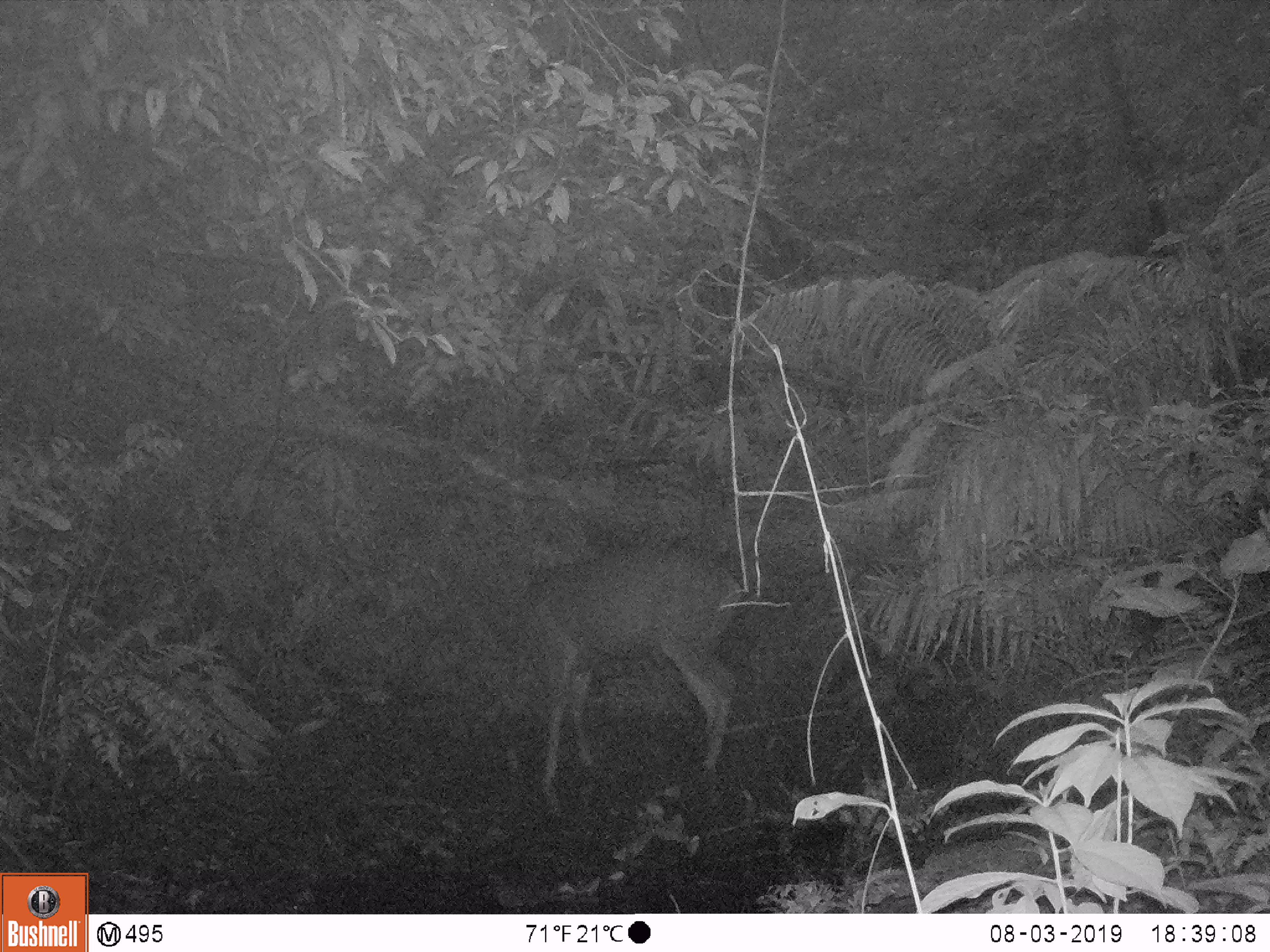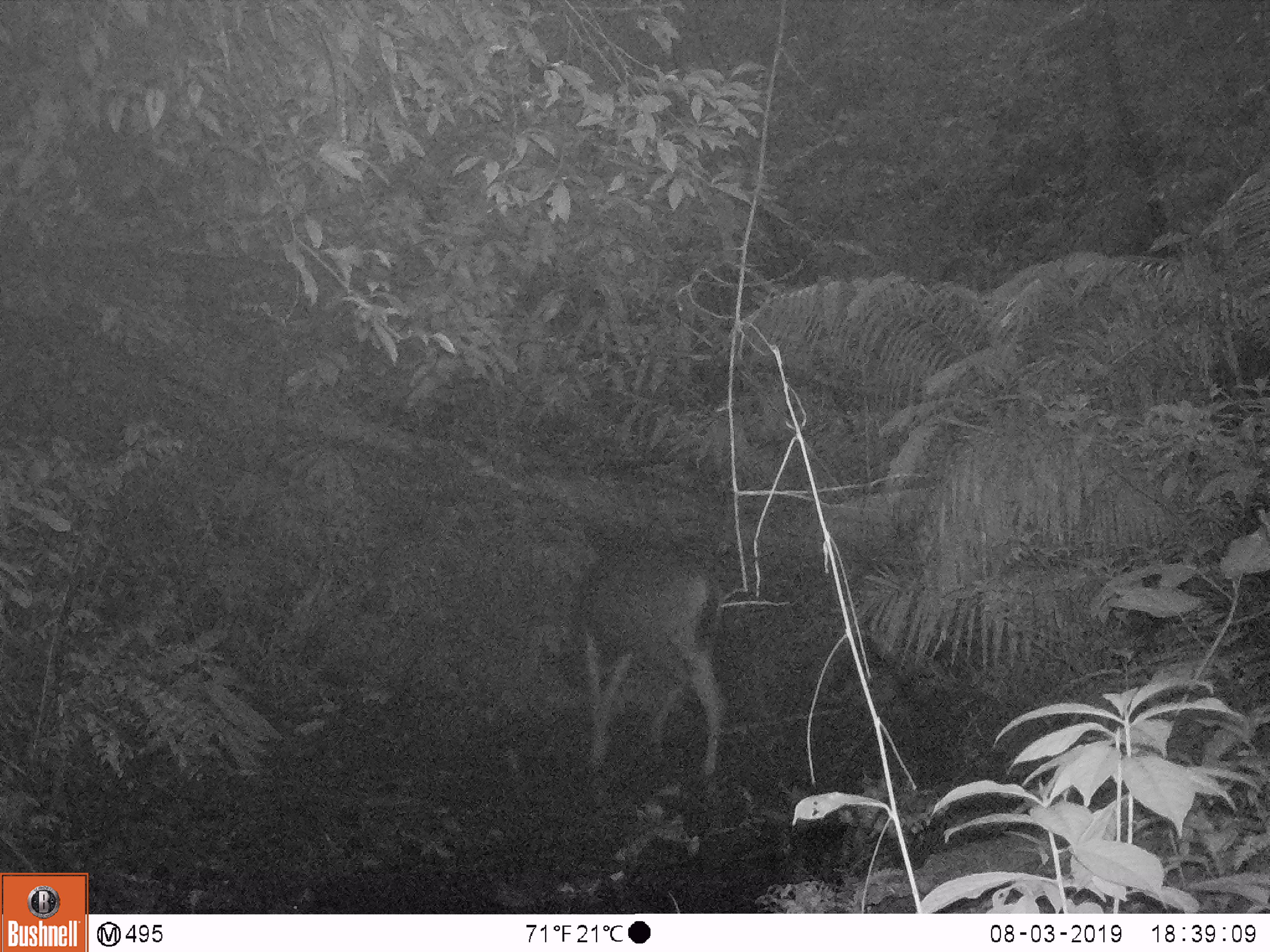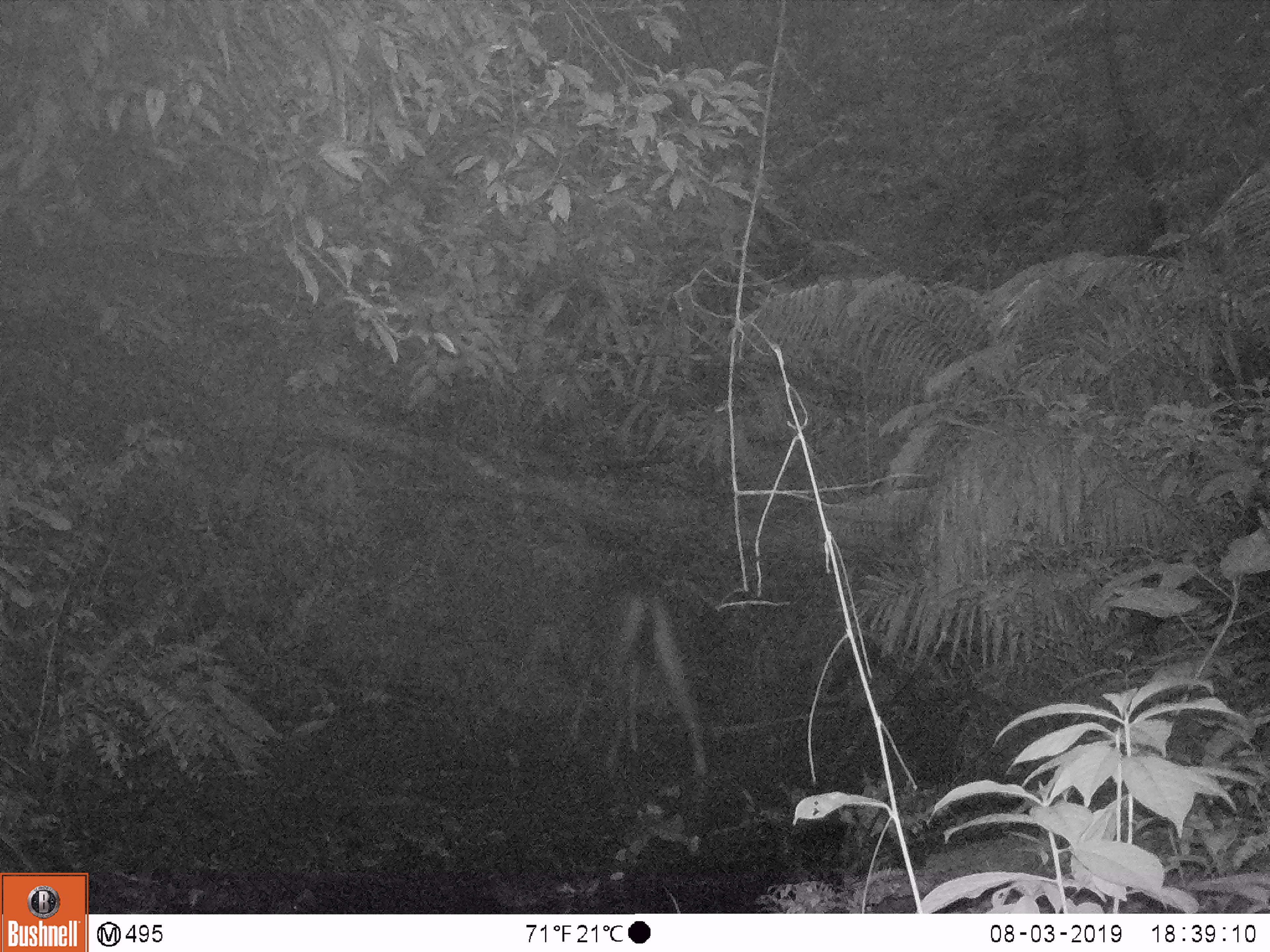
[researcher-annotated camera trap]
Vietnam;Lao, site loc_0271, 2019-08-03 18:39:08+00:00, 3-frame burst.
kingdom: Animalia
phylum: Chordata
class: Mammalia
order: Artiodactyla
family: Cervidae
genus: Rusa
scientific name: Rusa unicolor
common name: sambar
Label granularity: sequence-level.